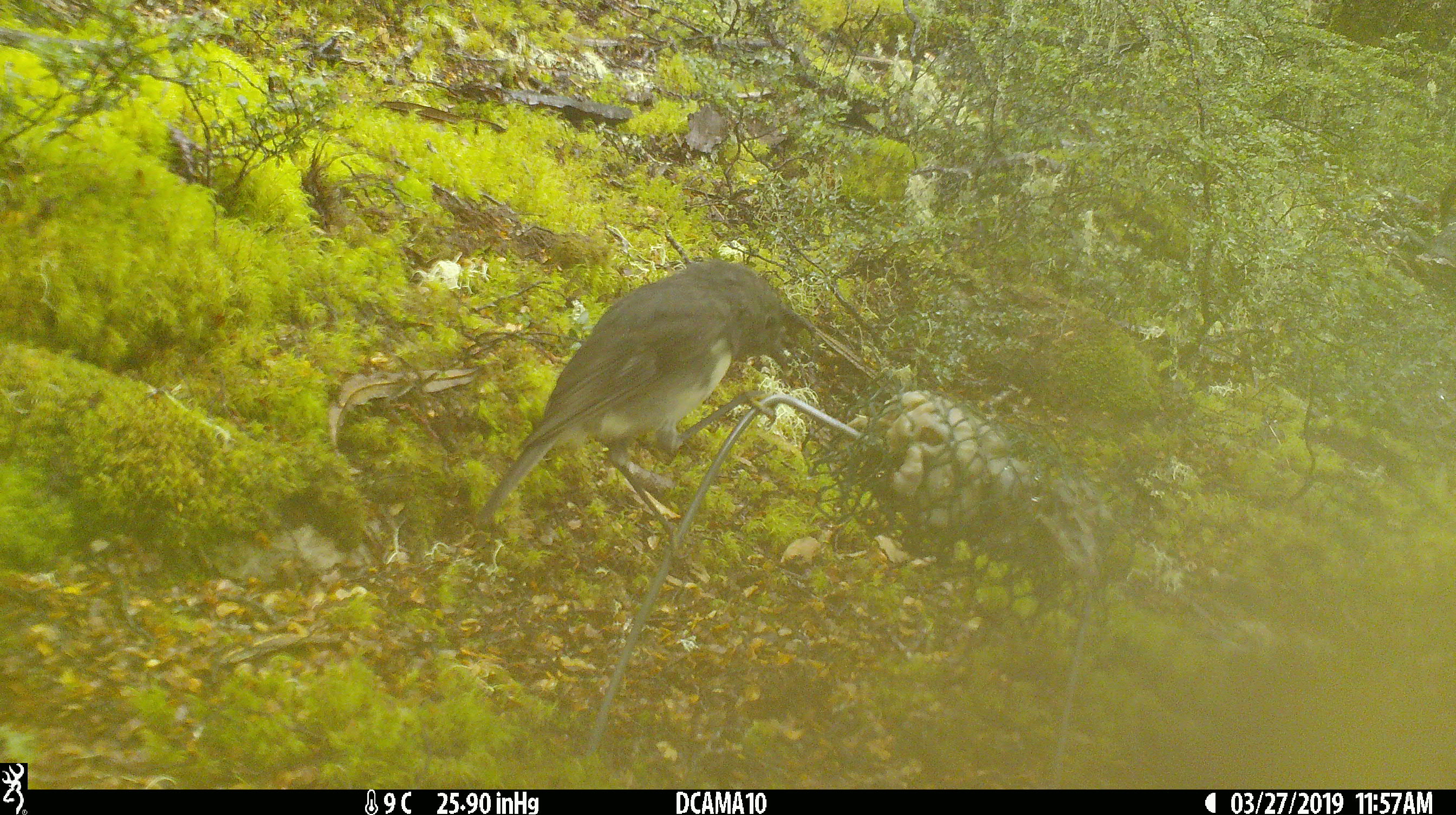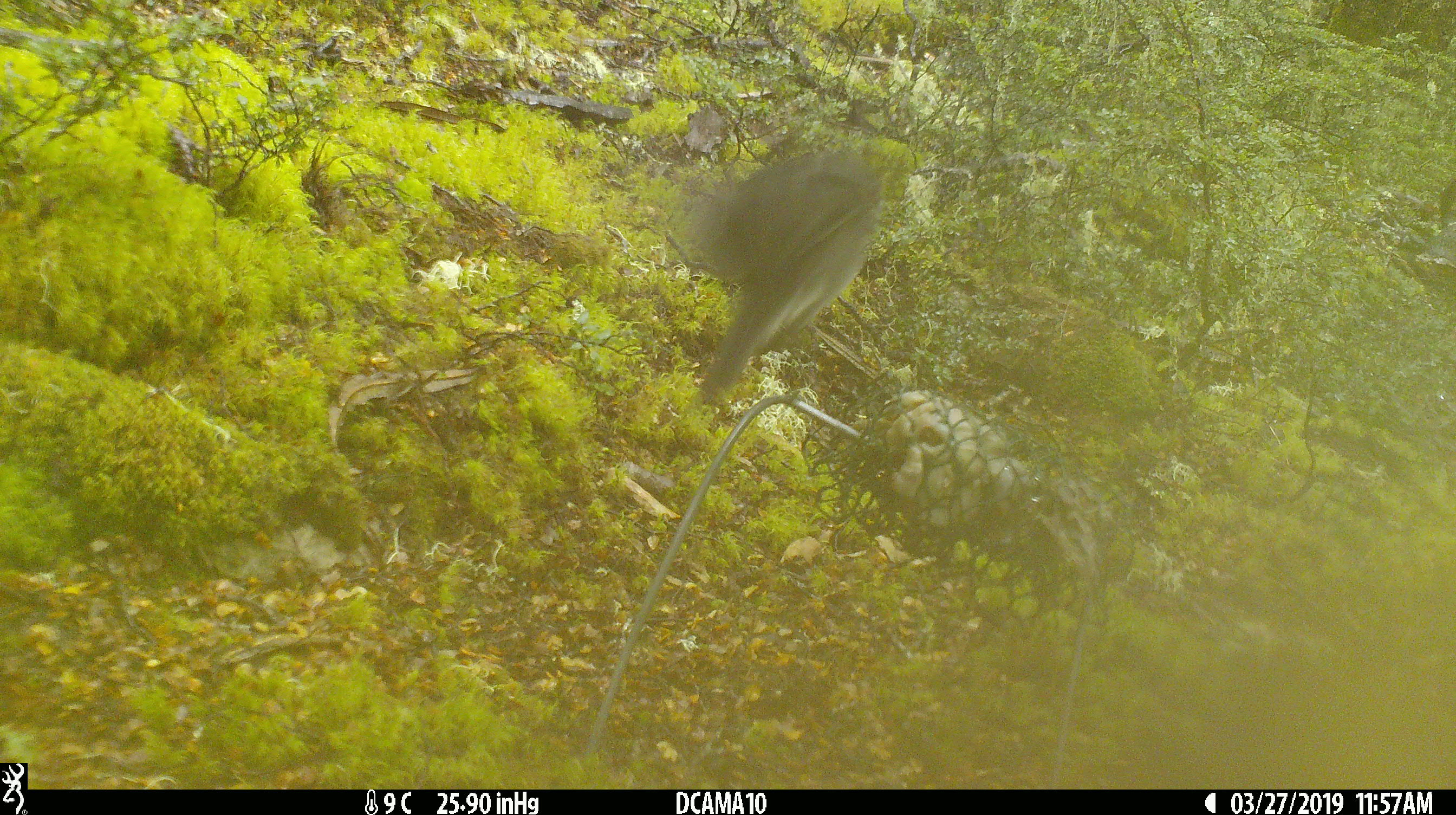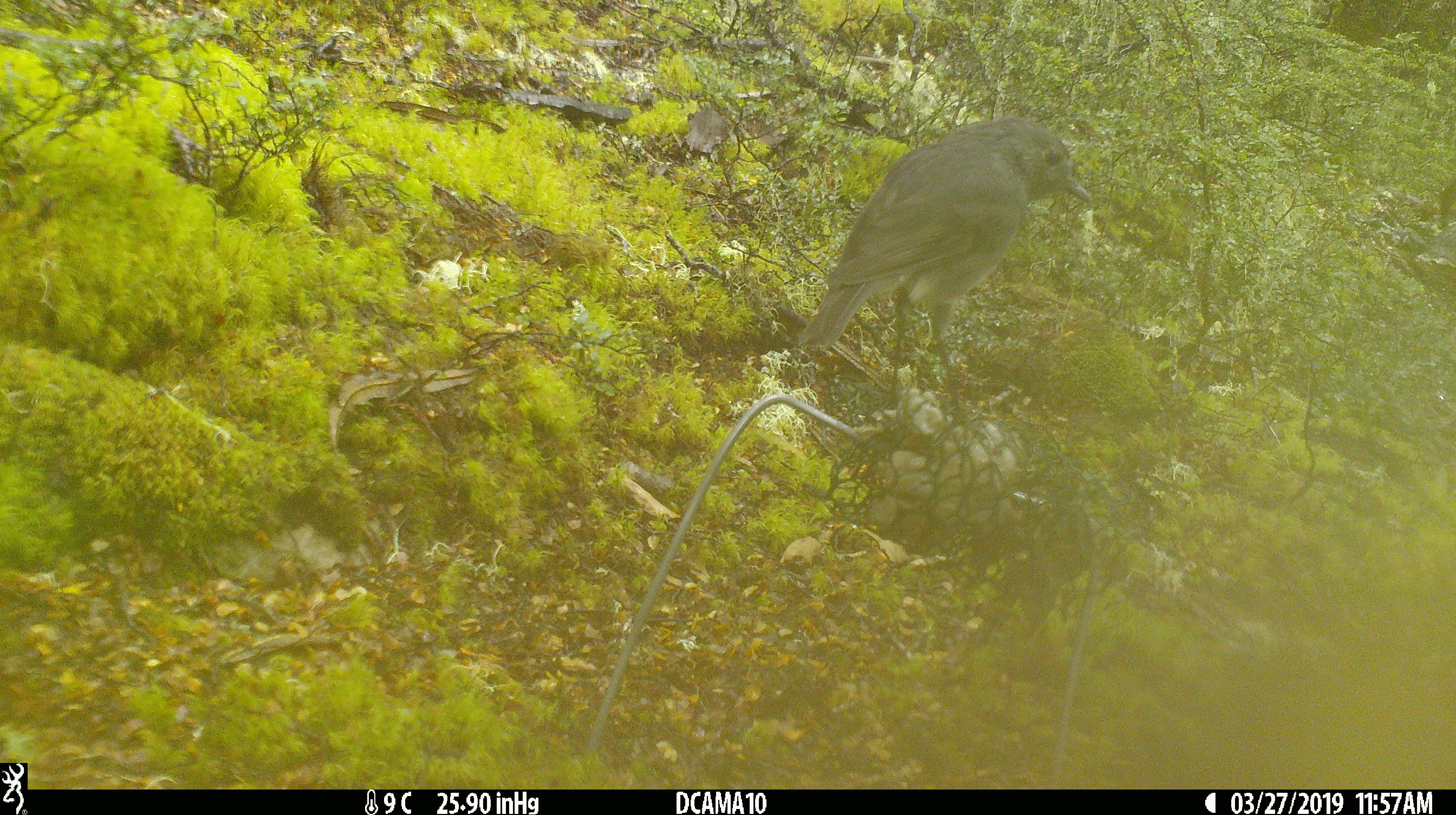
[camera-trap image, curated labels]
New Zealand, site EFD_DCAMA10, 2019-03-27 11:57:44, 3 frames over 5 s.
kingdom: Animalia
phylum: Chordata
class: Aves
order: Passeriformes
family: Petroicidae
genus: Petroica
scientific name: Petroica australis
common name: new zealand robin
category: robin